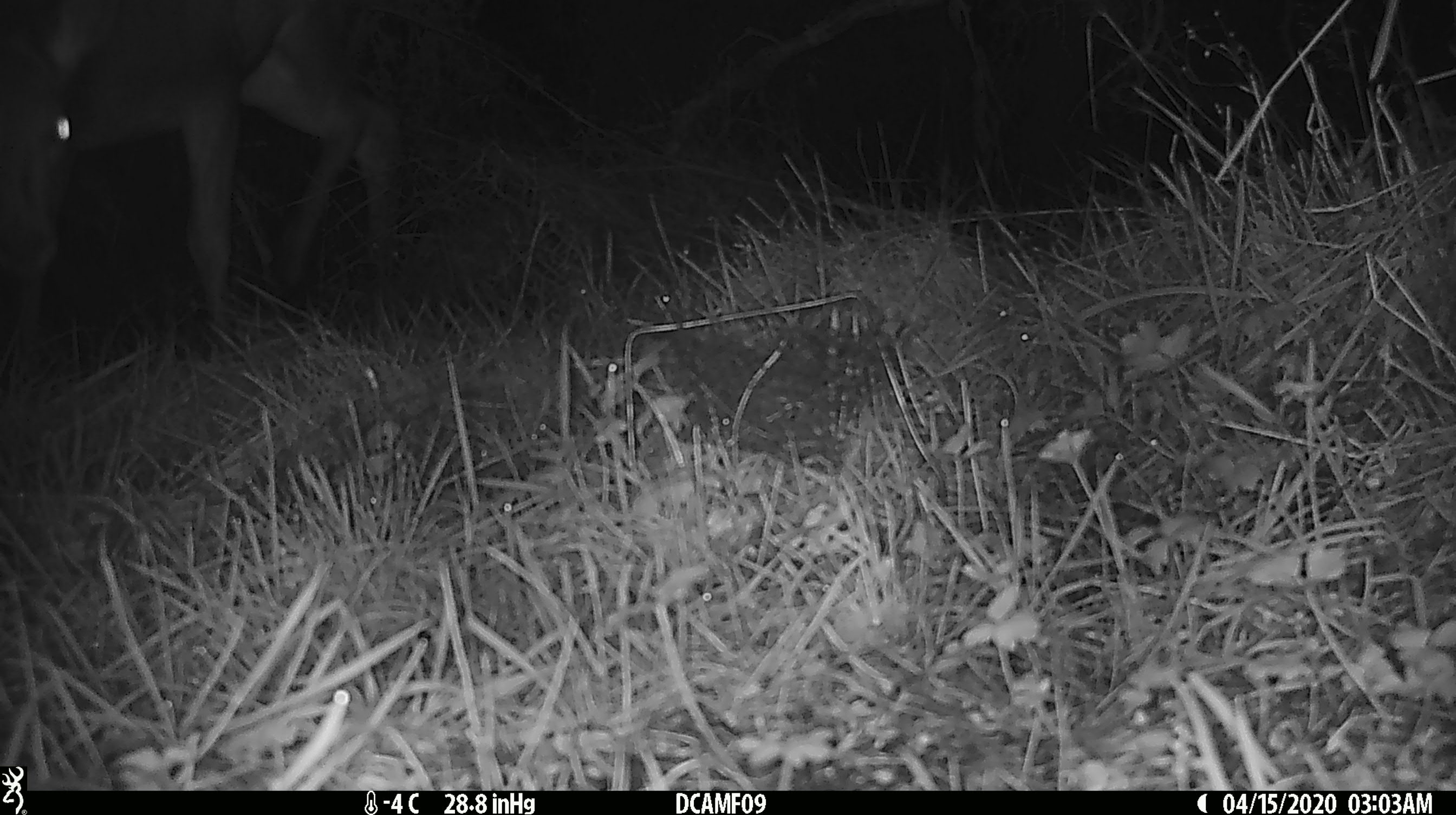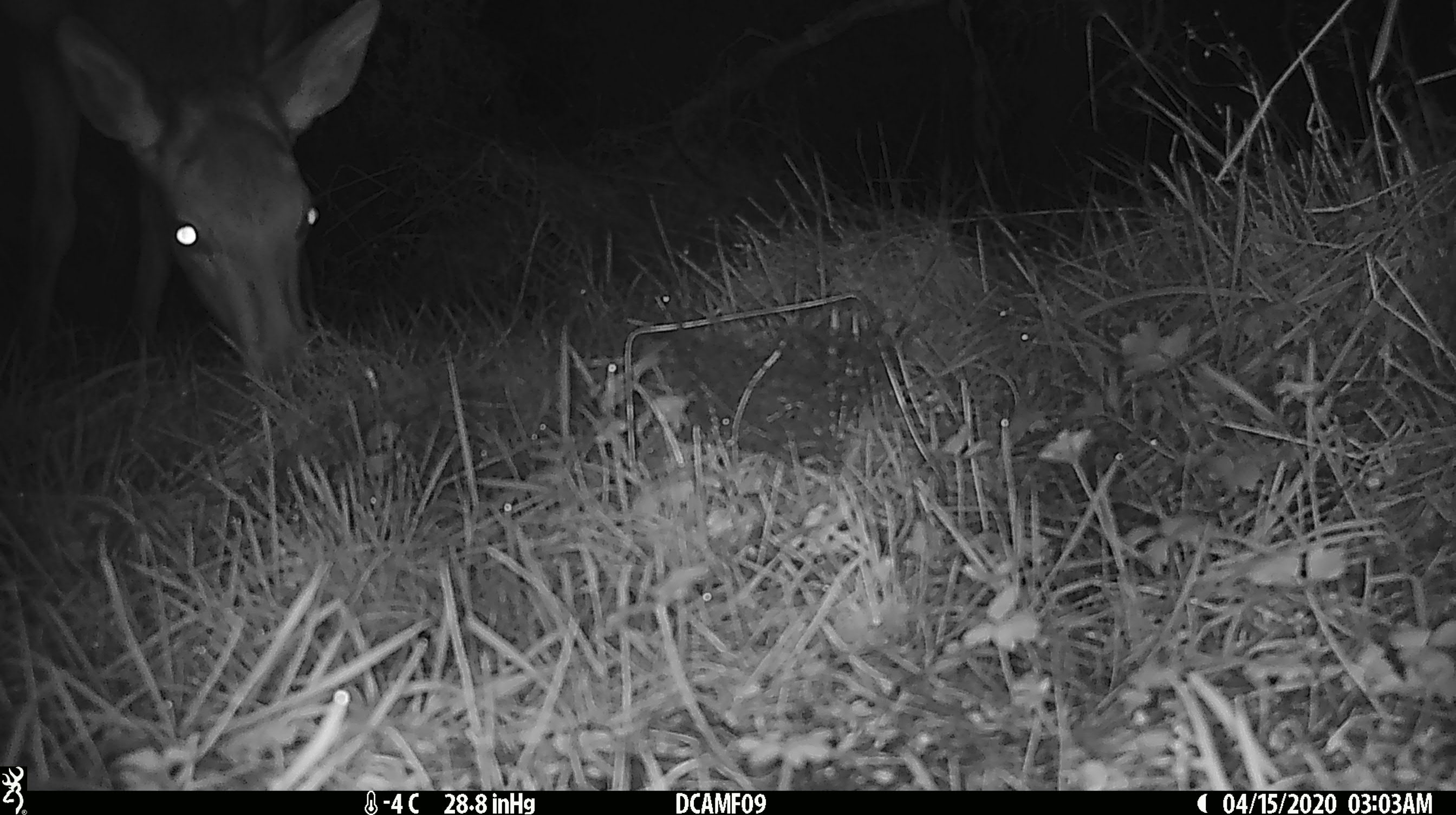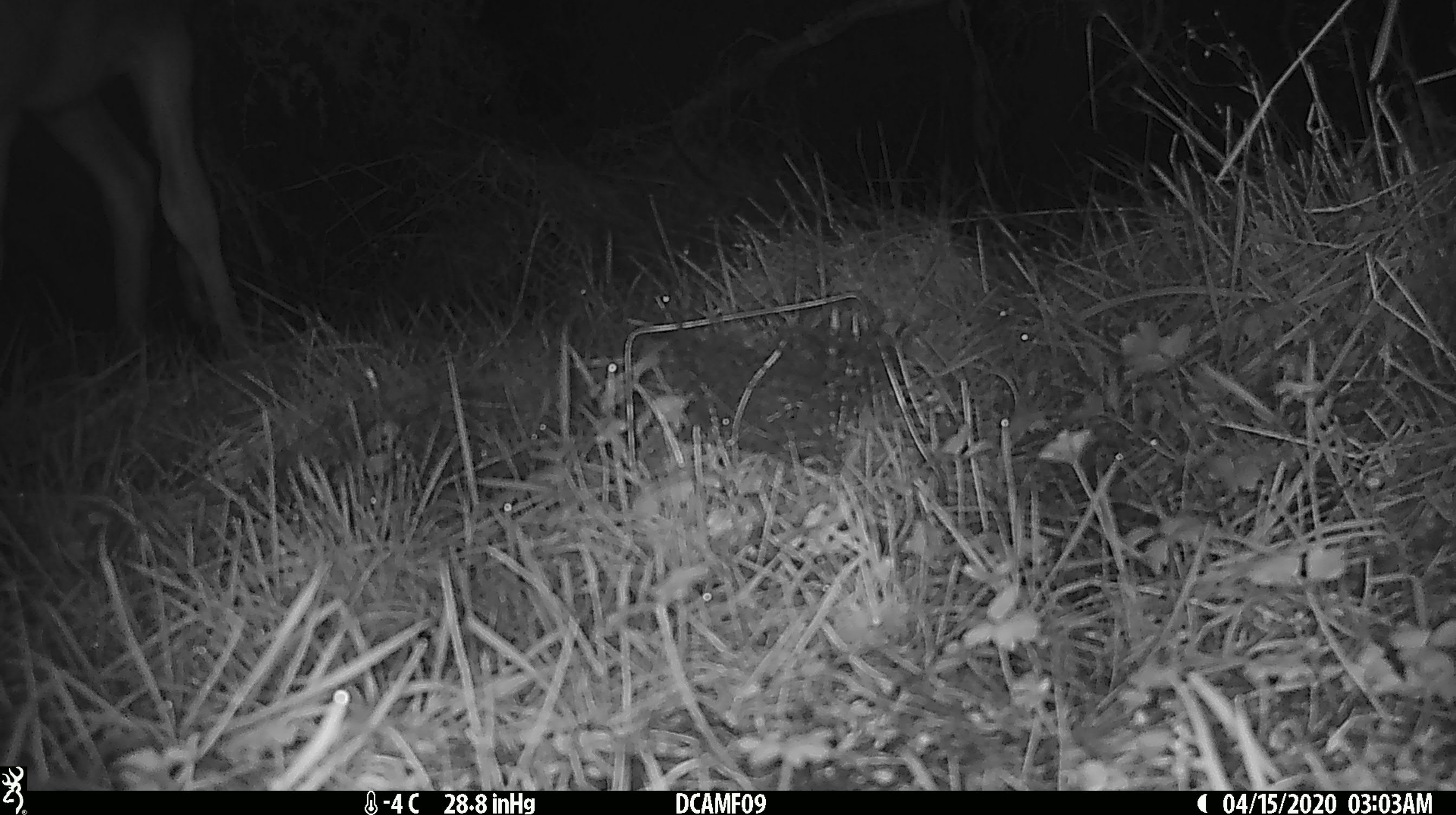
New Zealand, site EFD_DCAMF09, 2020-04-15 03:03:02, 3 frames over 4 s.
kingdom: Animalia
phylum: Chordata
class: Mammalia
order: Artiodactyla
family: Cervidae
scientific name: Cervidae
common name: deer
Deer (Cervidae).